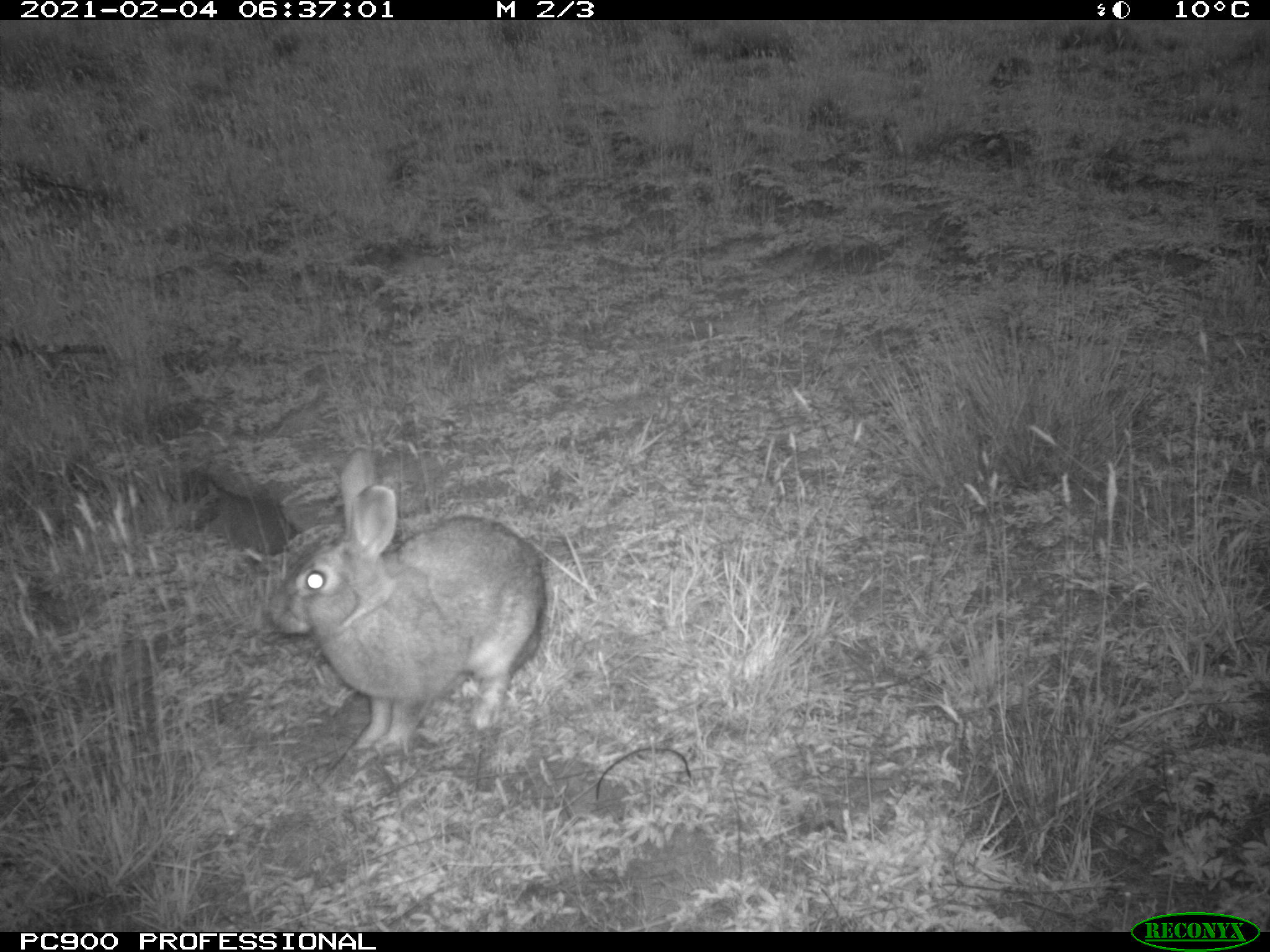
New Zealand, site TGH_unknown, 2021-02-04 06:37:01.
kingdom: Animalia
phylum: Chordata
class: Mammalia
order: Lagomorpha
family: Leporidae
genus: Oryctolagus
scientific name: Oryctolagus cuniculus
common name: european rabbit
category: rabbit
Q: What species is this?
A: Rabbit (european rabbit) (Oryctolagus cuniculus).